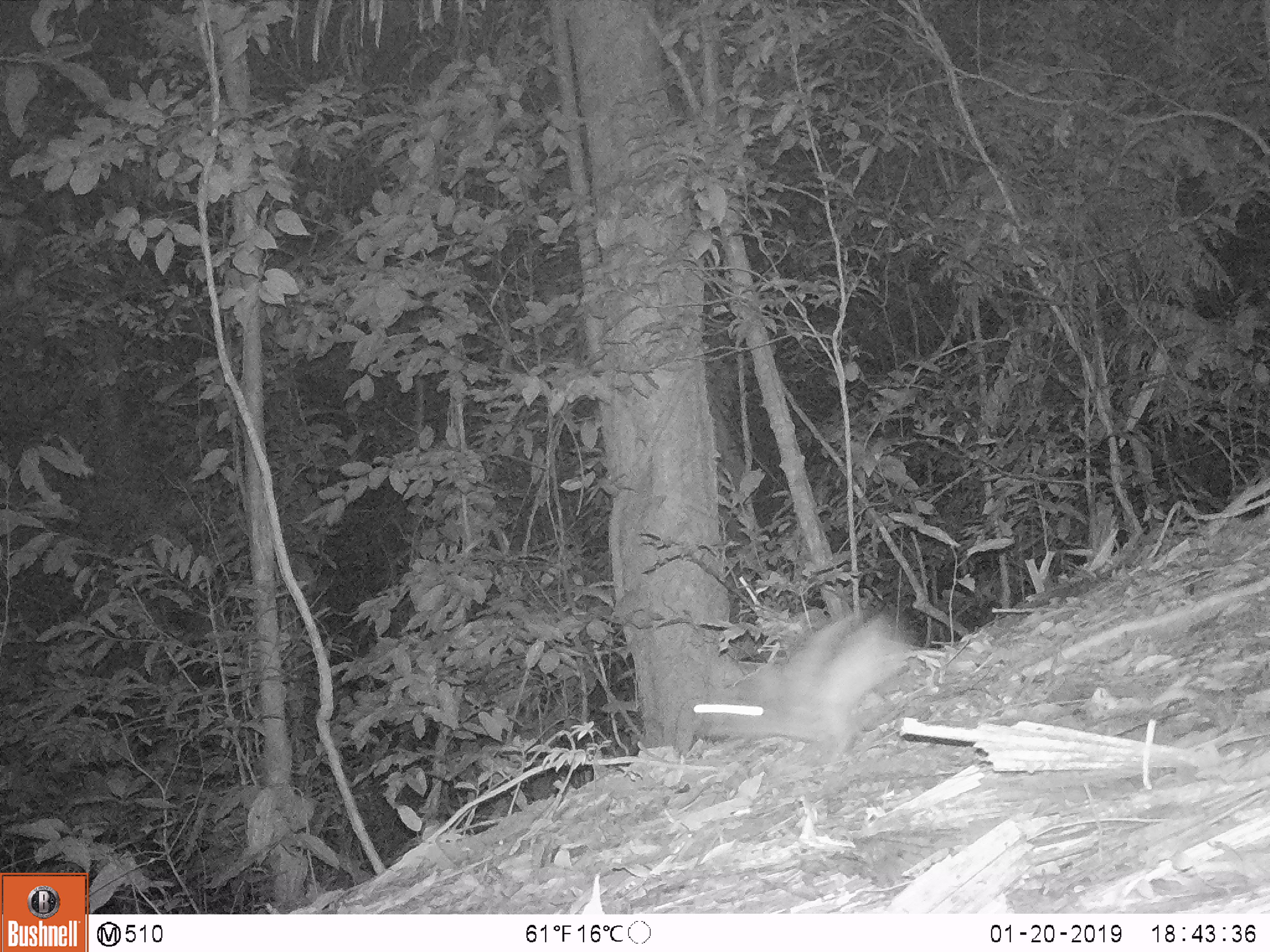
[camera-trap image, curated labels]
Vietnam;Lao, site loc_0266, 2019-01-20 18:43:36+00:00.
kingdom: Animalia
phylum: Chordata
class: Mammalia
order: Lagomorpha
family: Leporidae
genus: Nesolagus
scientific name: Nesolagus timminsi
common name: annamite striped rabbit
Annamite striped rabbit (Nesolagus timminsi). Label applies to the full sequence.